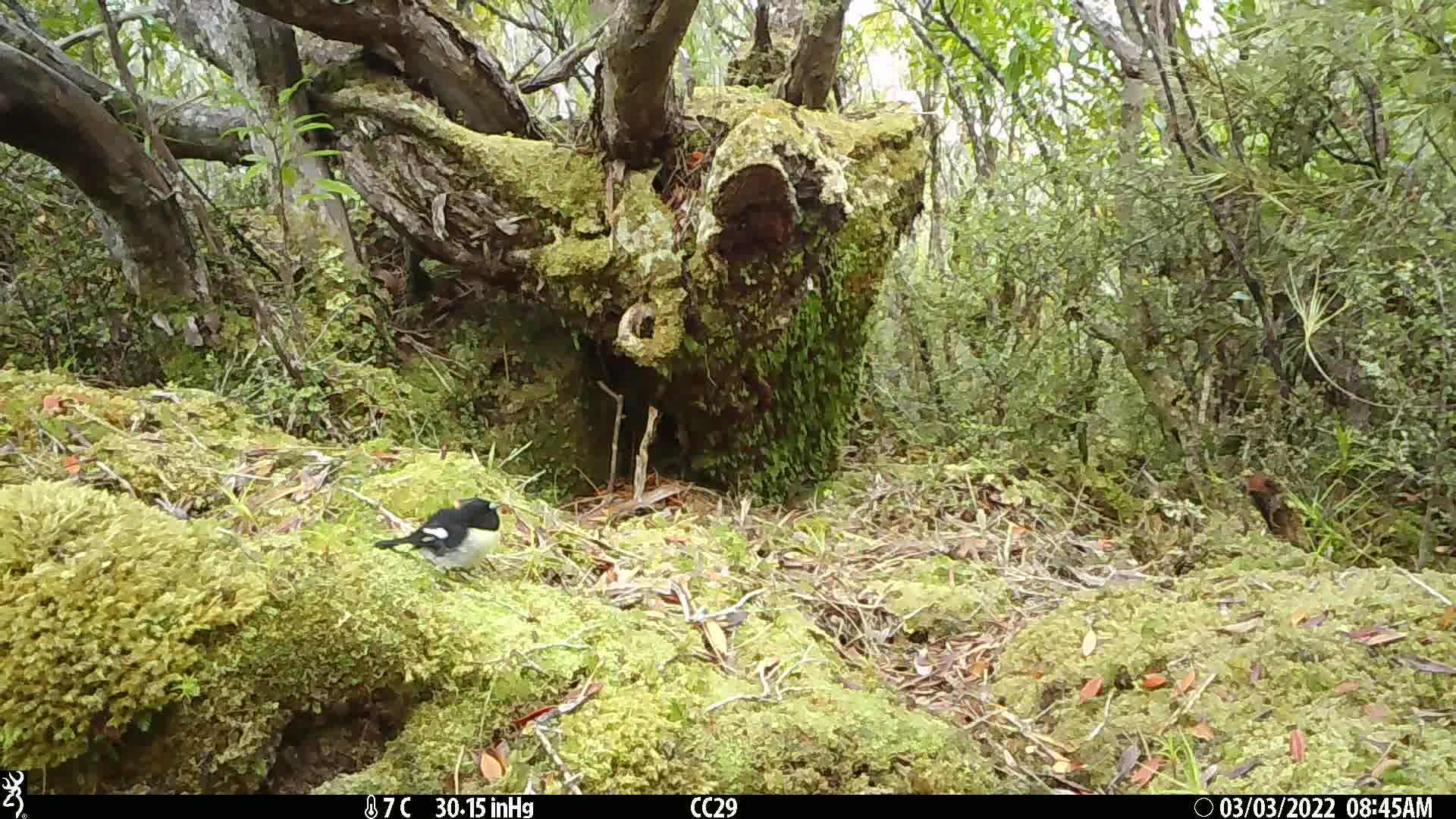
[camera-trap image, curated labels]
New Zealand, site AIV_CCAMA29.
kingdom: Animalia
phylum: Chordata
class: Aves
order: Passeriformes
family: Petroicidae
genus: Petroica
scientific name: Petroica macrocephala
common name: tomtit